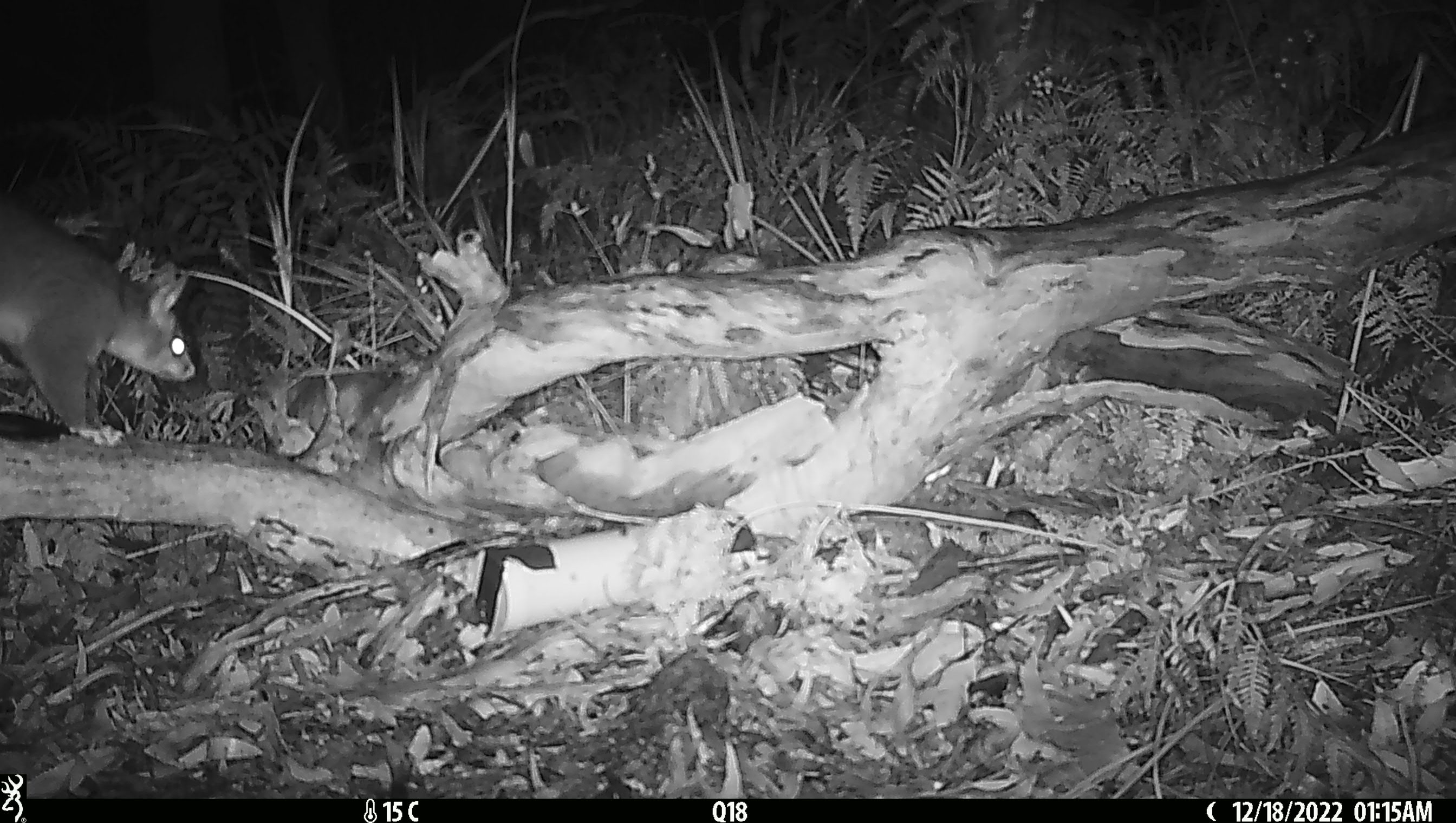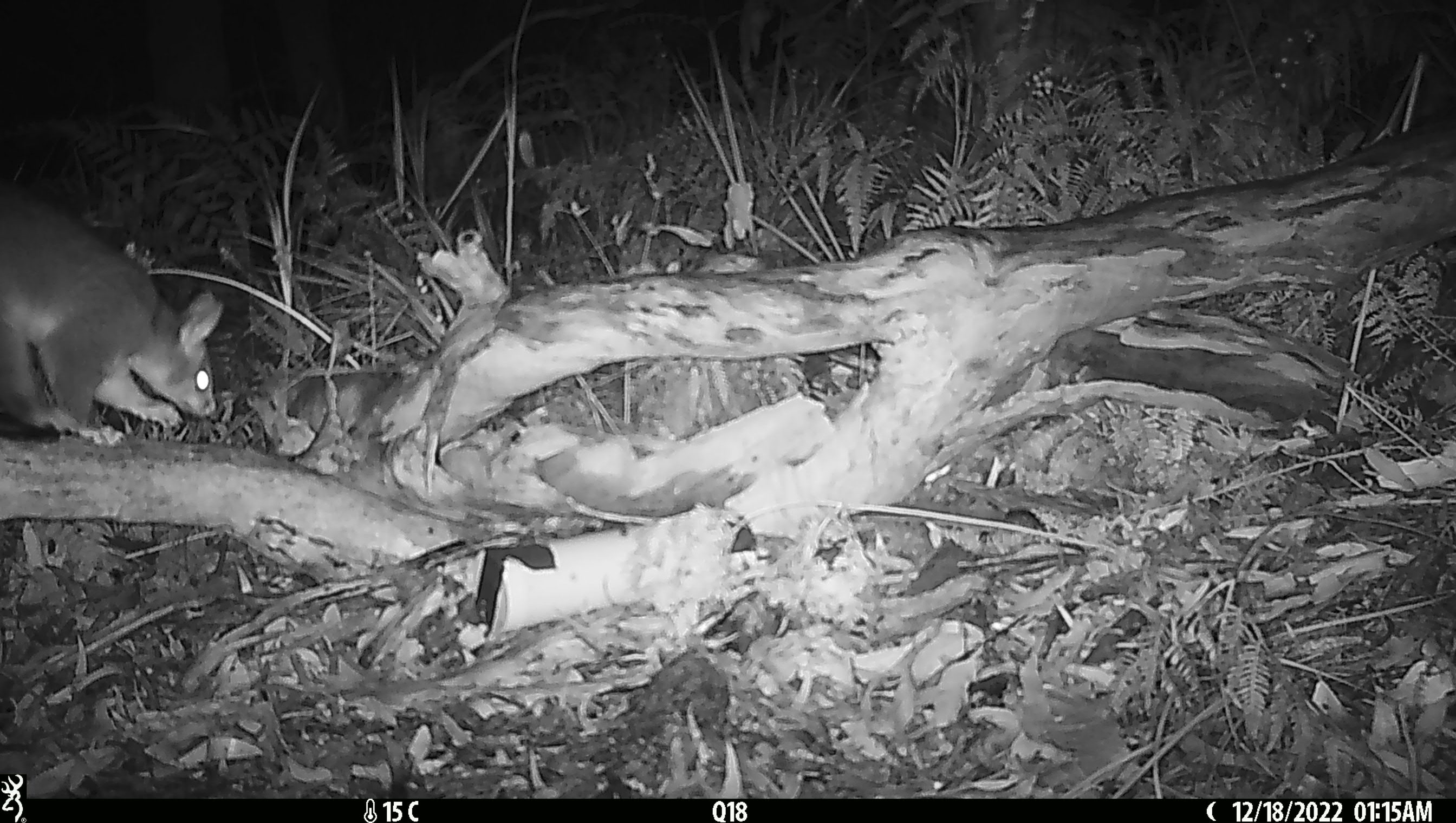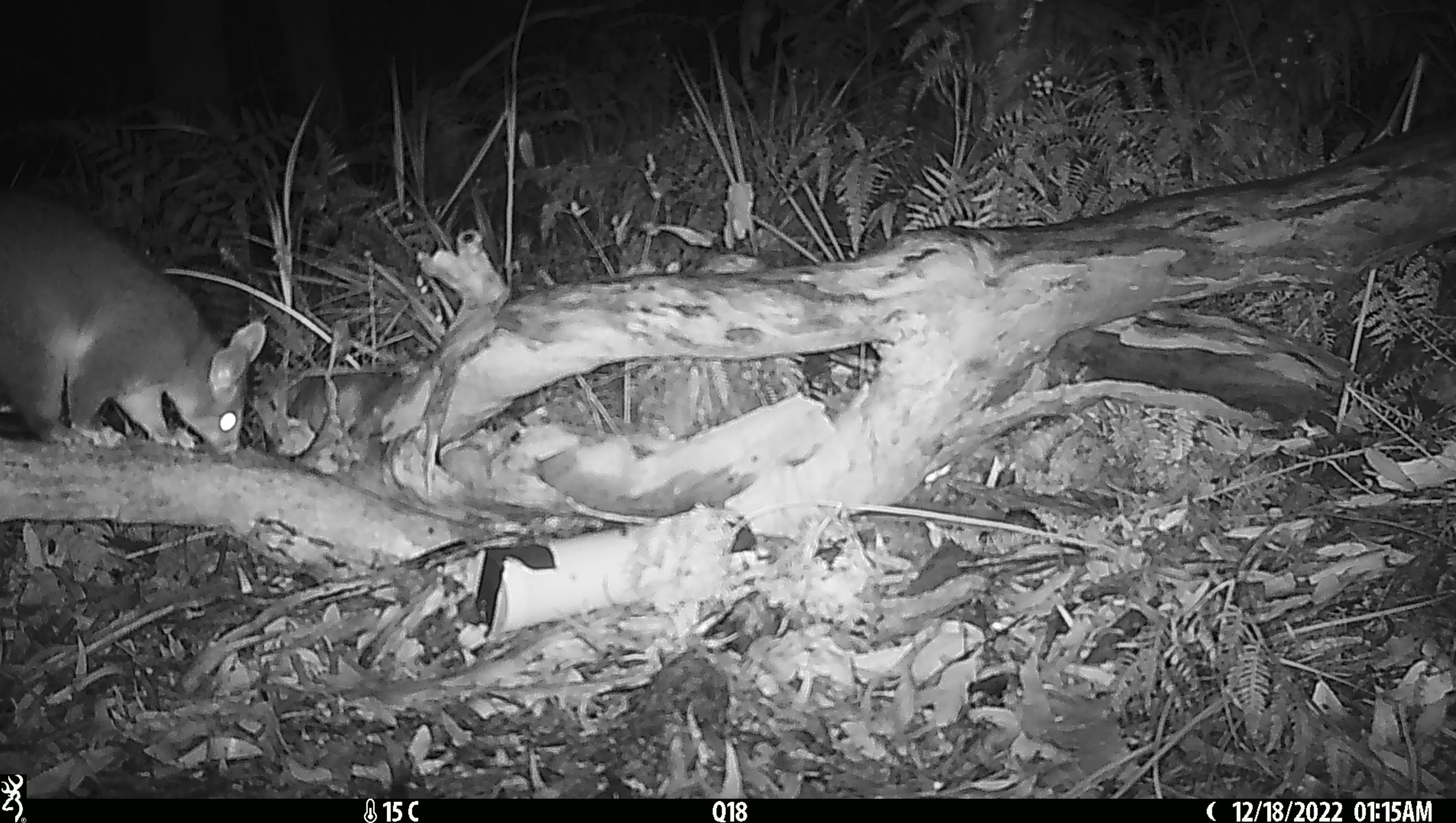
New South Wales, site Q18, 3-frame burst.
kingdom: Animalia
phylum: Chordata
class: Mammalia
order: Diprotodontia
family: Phalangeridae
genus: Trichosurus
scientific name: Trichosurus vulpecula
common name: common brushtail possum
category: possum